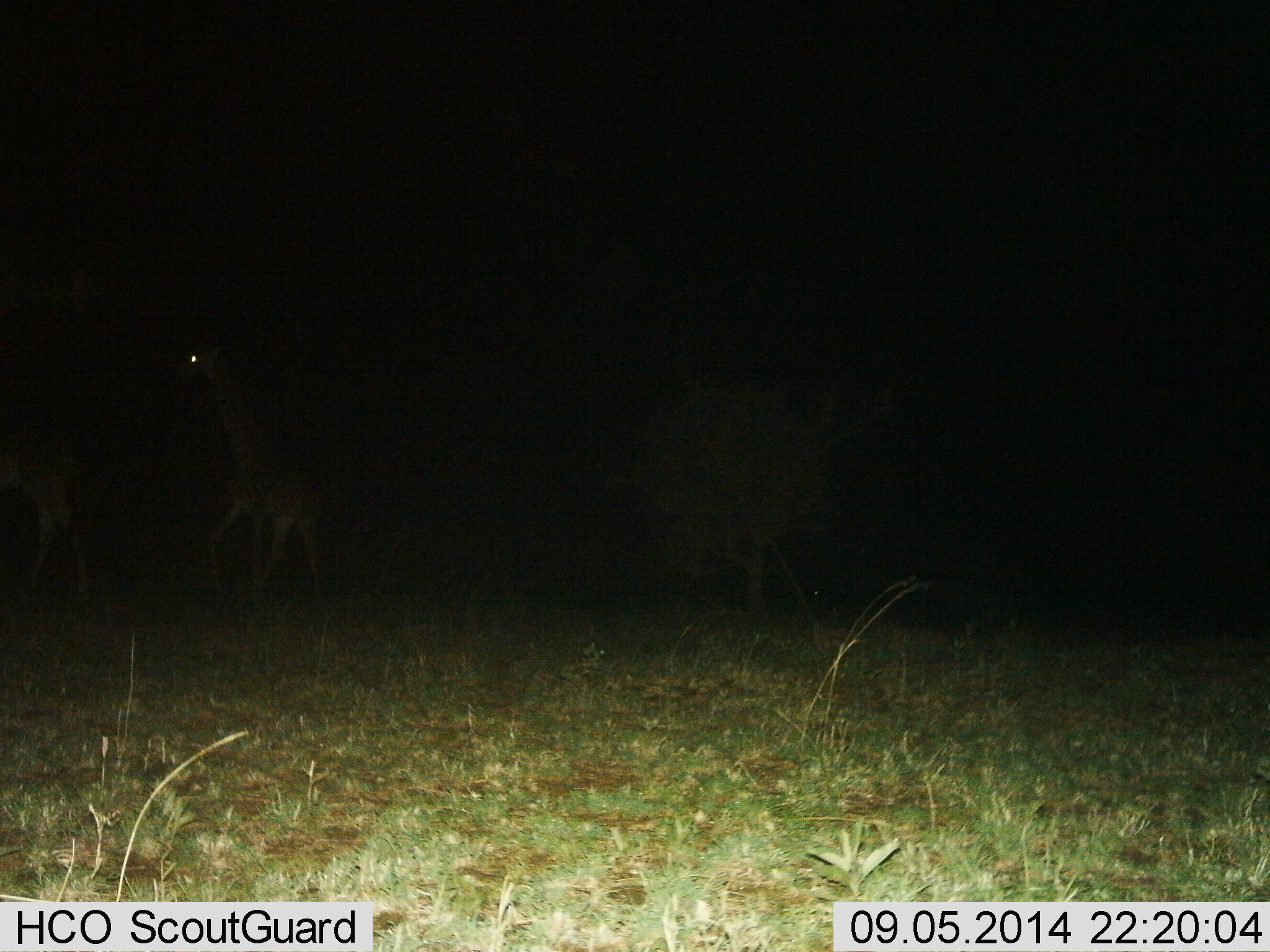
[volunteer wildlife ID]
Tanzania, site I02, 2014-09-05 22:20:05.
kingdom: Animalia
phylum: Chordata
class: Mammalia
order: Artiodactyla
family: Giraffidae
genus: Giraffa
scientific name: Giraffa camelopardalis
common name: giraffe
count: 2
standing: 0%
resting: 0%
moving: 100%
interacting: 0%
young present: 20%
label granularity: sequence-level